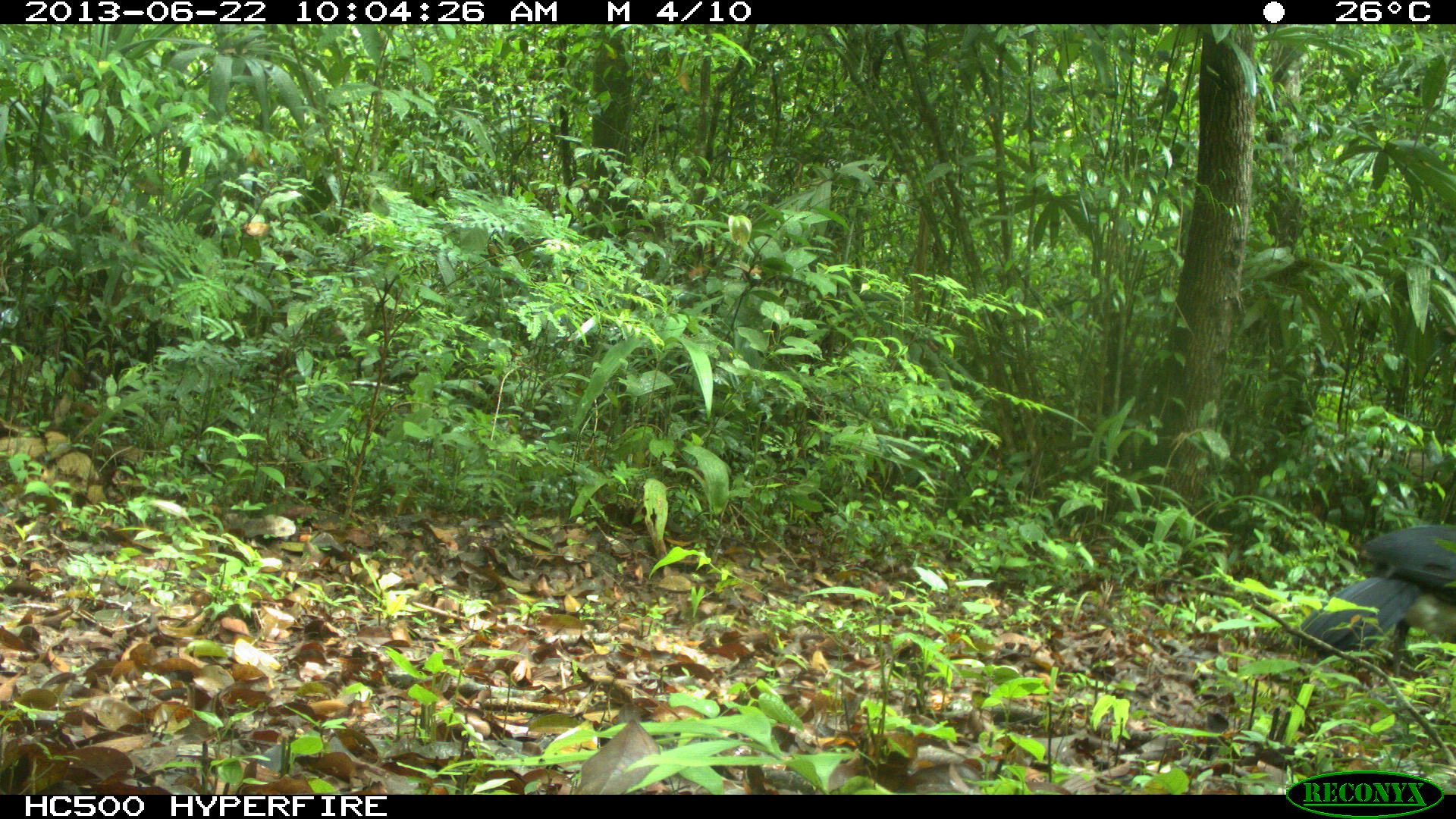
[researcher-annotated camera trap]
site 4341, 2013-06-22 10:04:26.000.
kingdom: Animalia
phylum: Chordata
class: Aves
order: Galliformes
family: Cracidae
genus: Crax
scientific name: Crax rubra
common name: great curassow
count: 1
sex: male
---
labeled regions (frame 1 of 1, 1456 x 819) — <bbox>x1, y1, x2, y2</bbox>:
crax rubra: <bbox>1291, 525, 1455, 675</bbox>